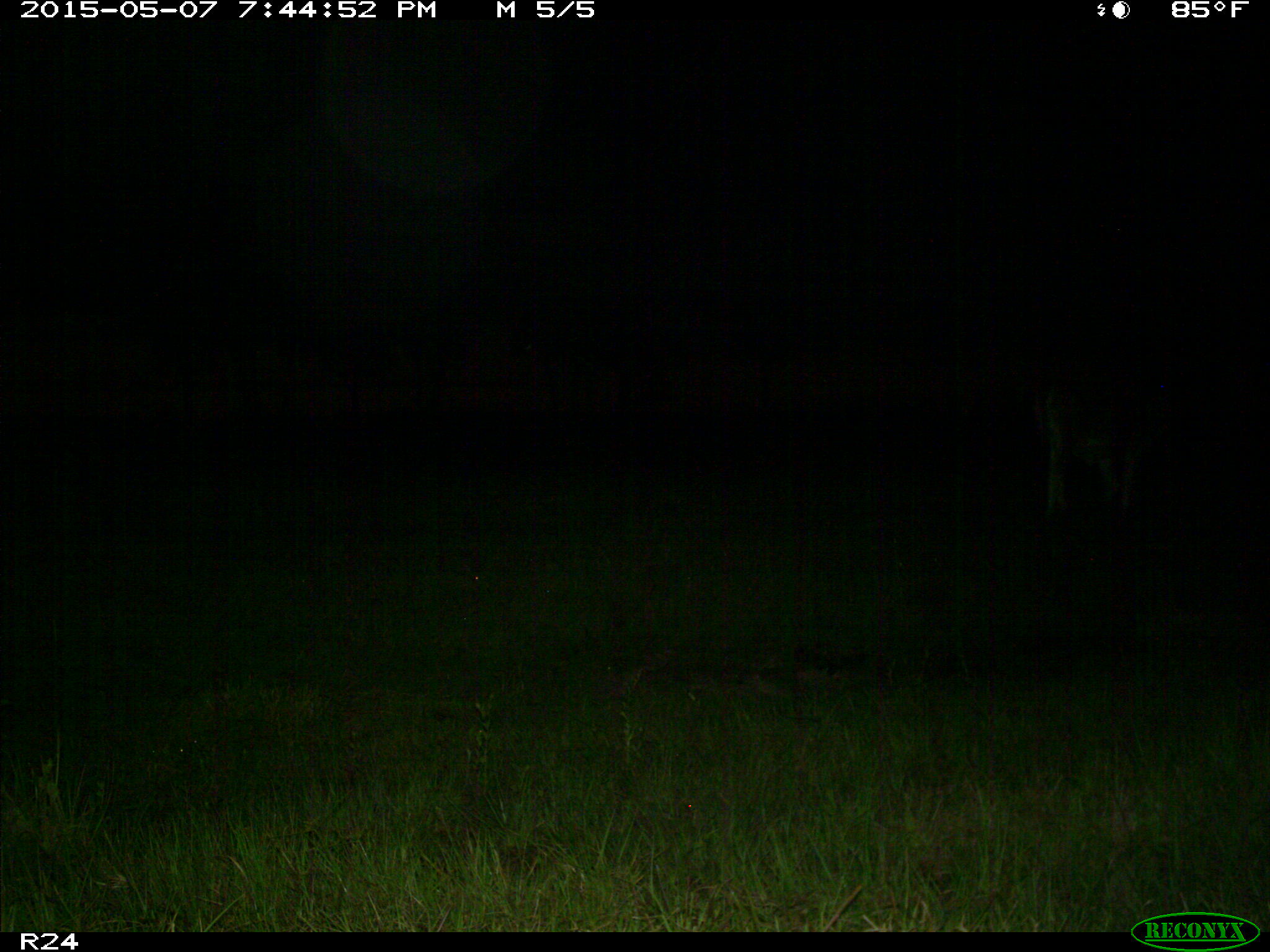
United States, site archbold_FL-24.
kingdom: Animalia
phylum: Chordata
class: Mammalia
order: Artiodactyla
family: Bovidae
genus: Bos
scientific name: Bos taurus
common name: domestic cow